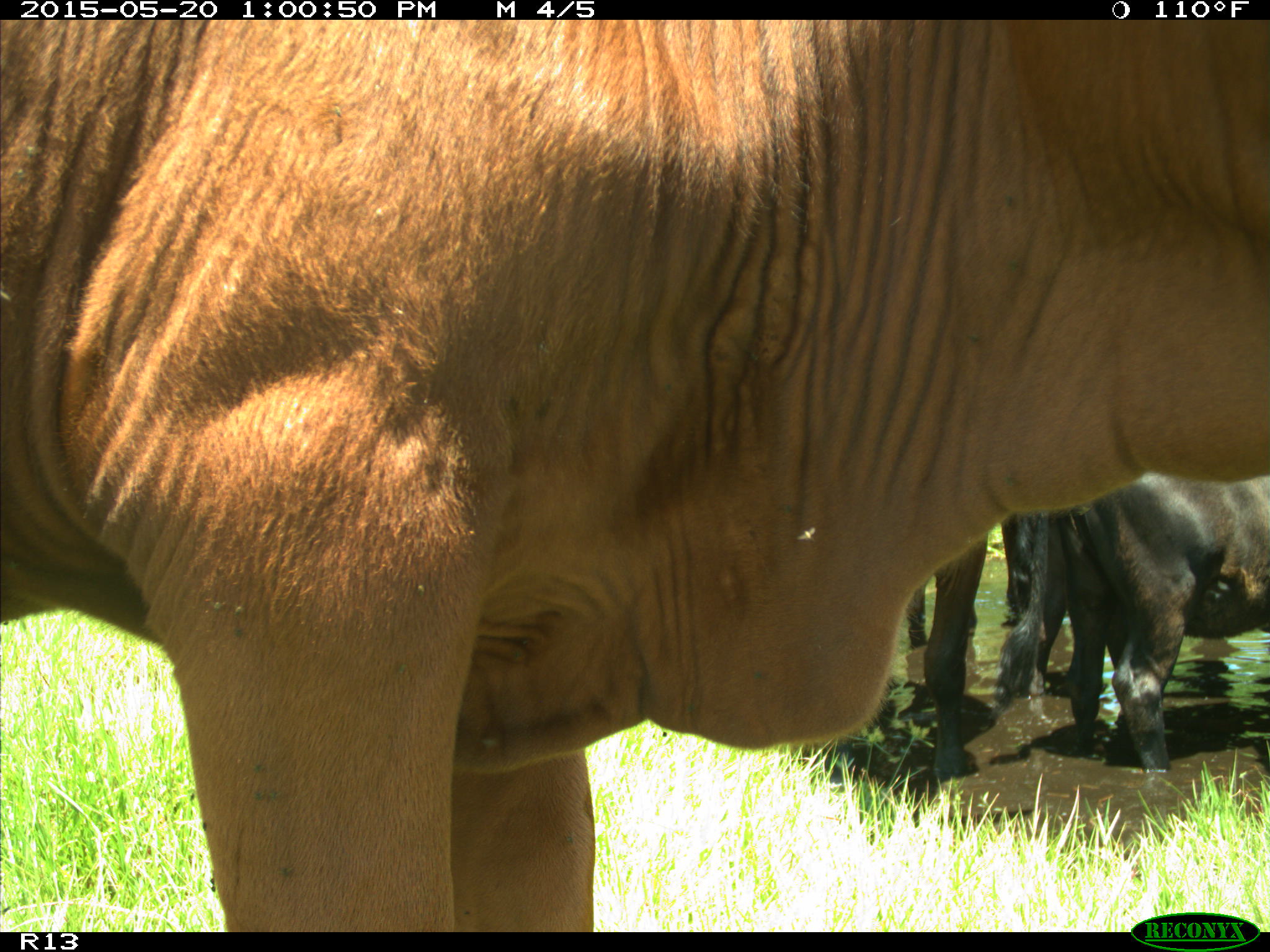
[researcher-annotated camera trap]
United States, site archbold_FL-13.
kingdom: Animalia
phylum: Chordata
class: Mammalia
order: Artiodactyla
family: Bovidae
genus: Bos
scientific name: Bos taurus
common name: domestic cow